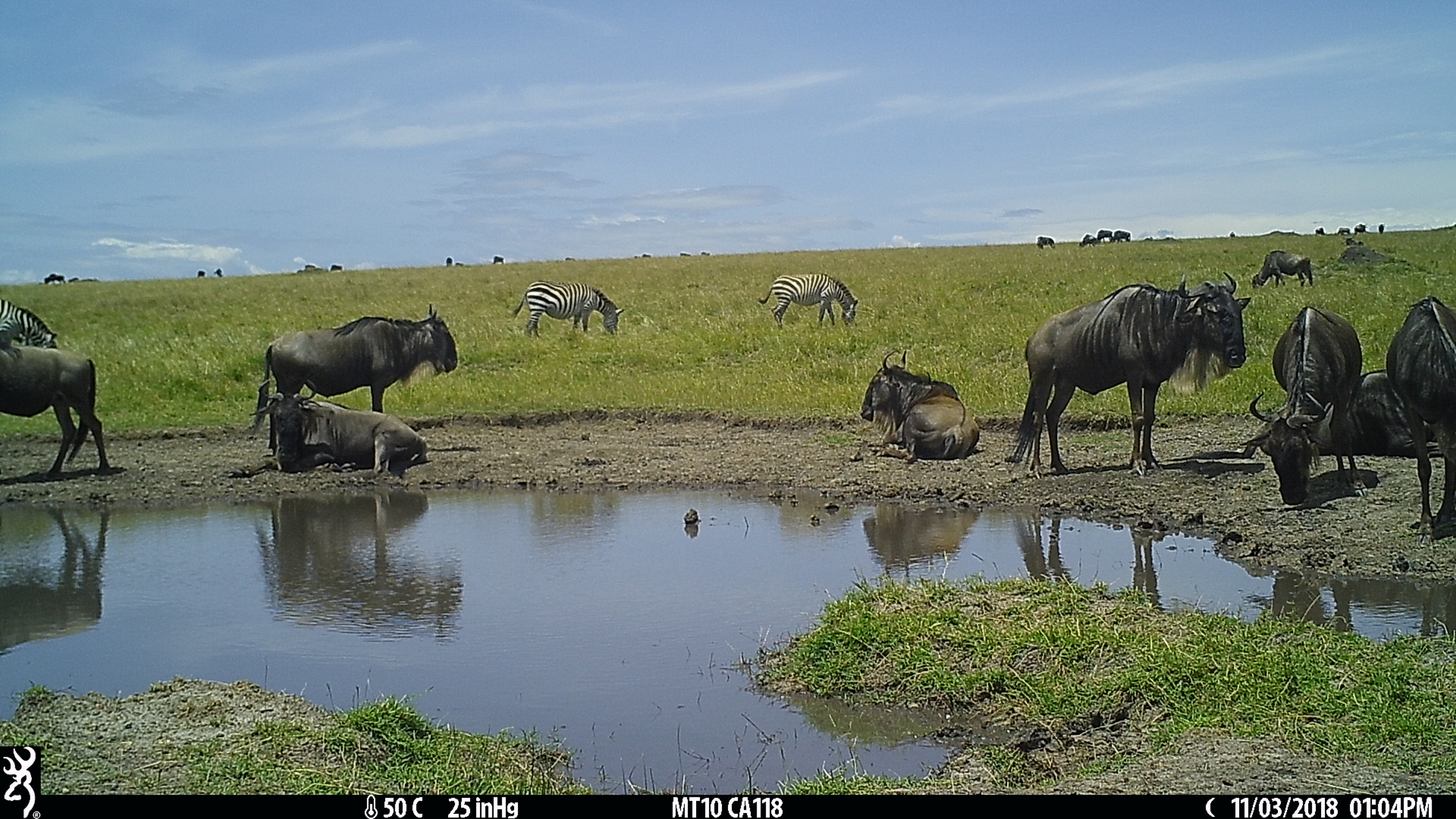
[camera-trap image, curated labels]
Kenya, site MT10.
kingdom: Animalia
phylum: Chordata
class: Mammalia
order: Artiodactyla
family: Bovidae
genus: Connochaetes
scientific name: Connochaetes taurinus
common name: blue wildebeest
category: wildebeest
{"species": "wildebeest (blue wildebeest) (Connochaetes taurinus)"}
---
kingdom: Animalia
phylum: Chordata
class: Mammalia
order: Perissodactyla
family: Equidae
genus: Equus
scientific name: Equus quagga burchellii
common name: burchell's zebra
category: zebra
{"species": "zebra (burchell's zebra) (Equus quagga burchellii)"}